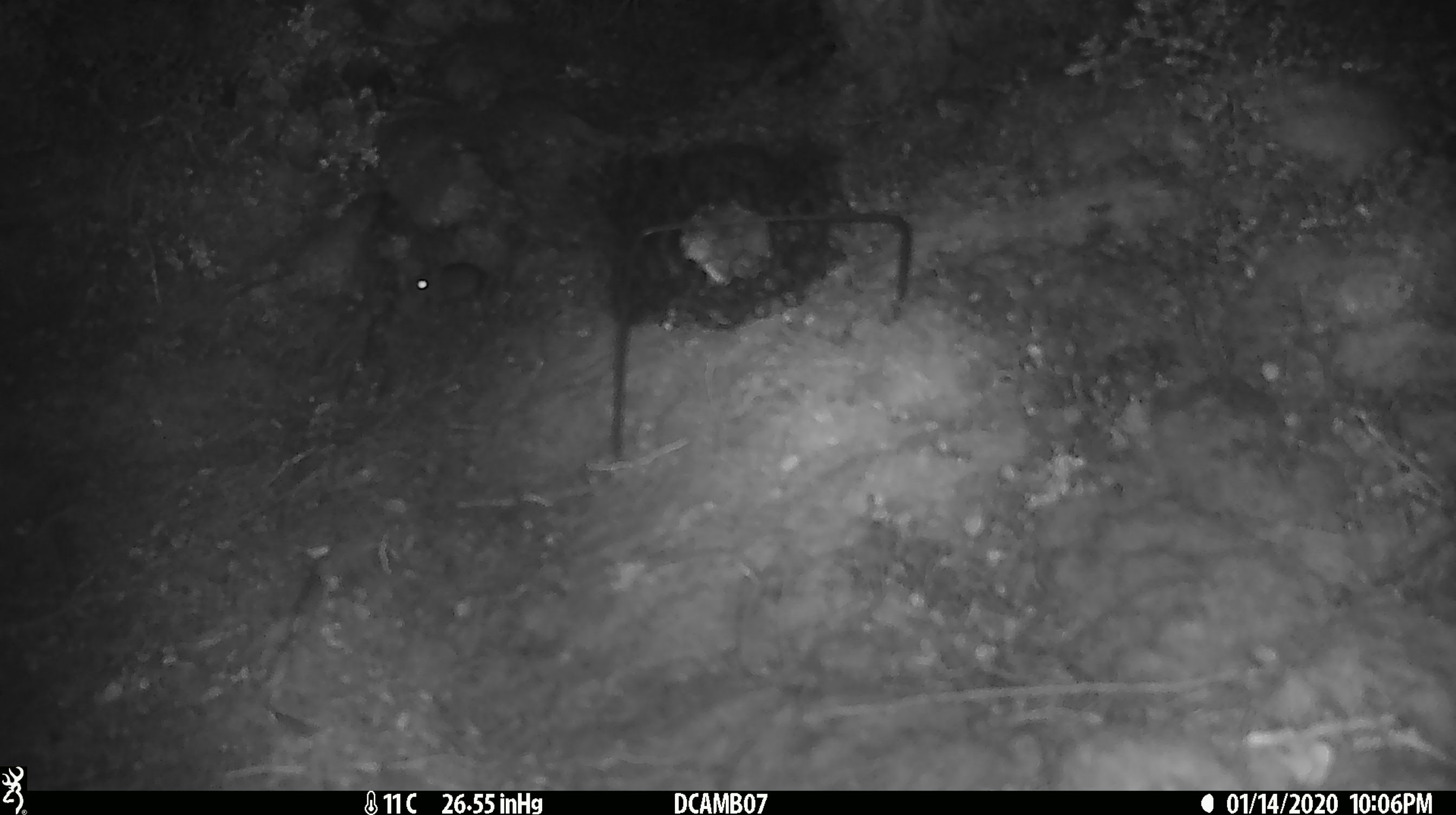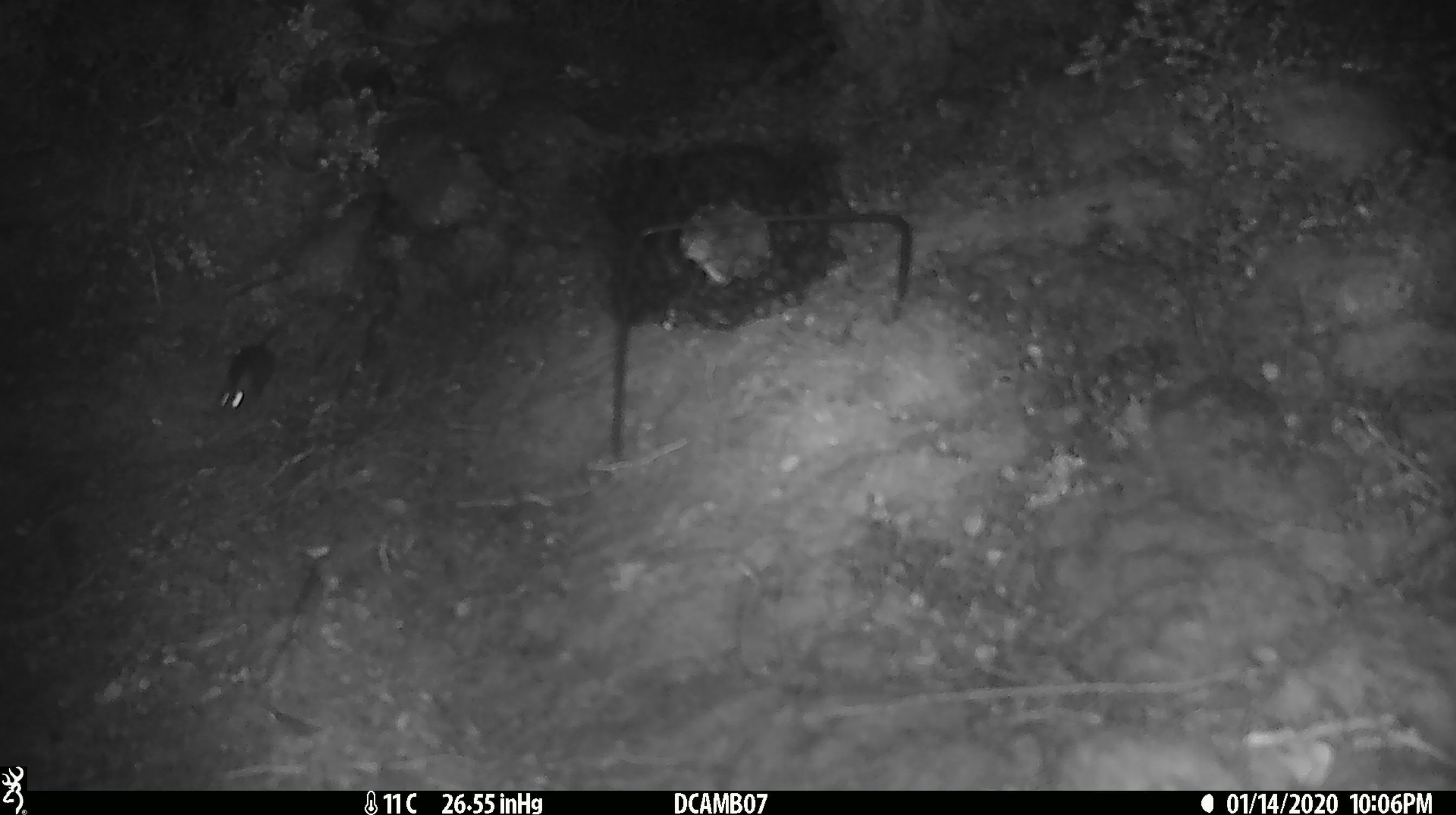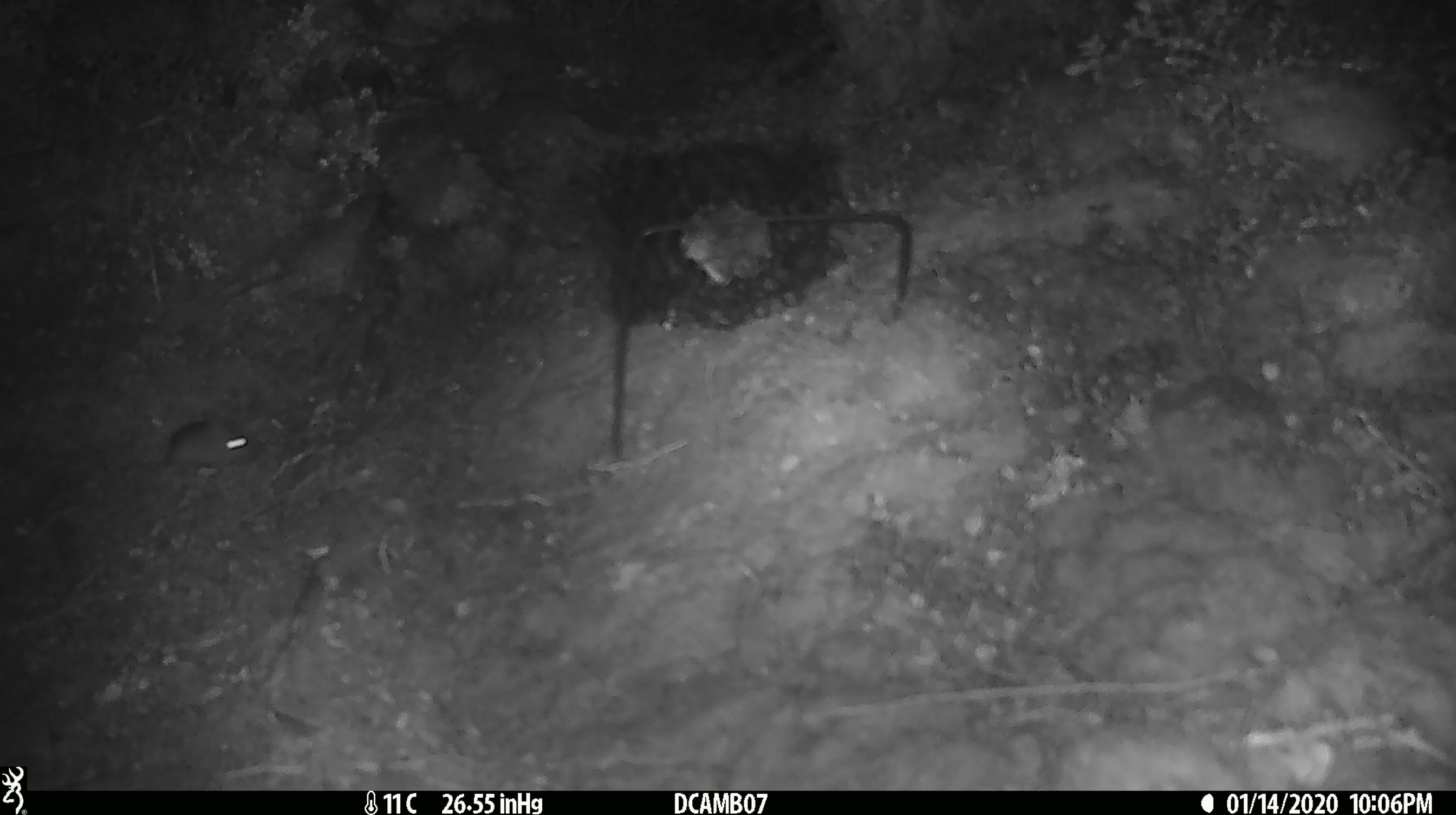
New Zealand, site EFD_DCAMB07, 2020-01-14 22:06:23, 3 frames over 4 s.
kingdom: Animalia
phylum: Chordata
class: Mammalia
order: Rodentia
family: Muridae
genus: Mus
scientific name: Mus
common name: mouse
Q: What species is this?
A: Mouse (Mus).